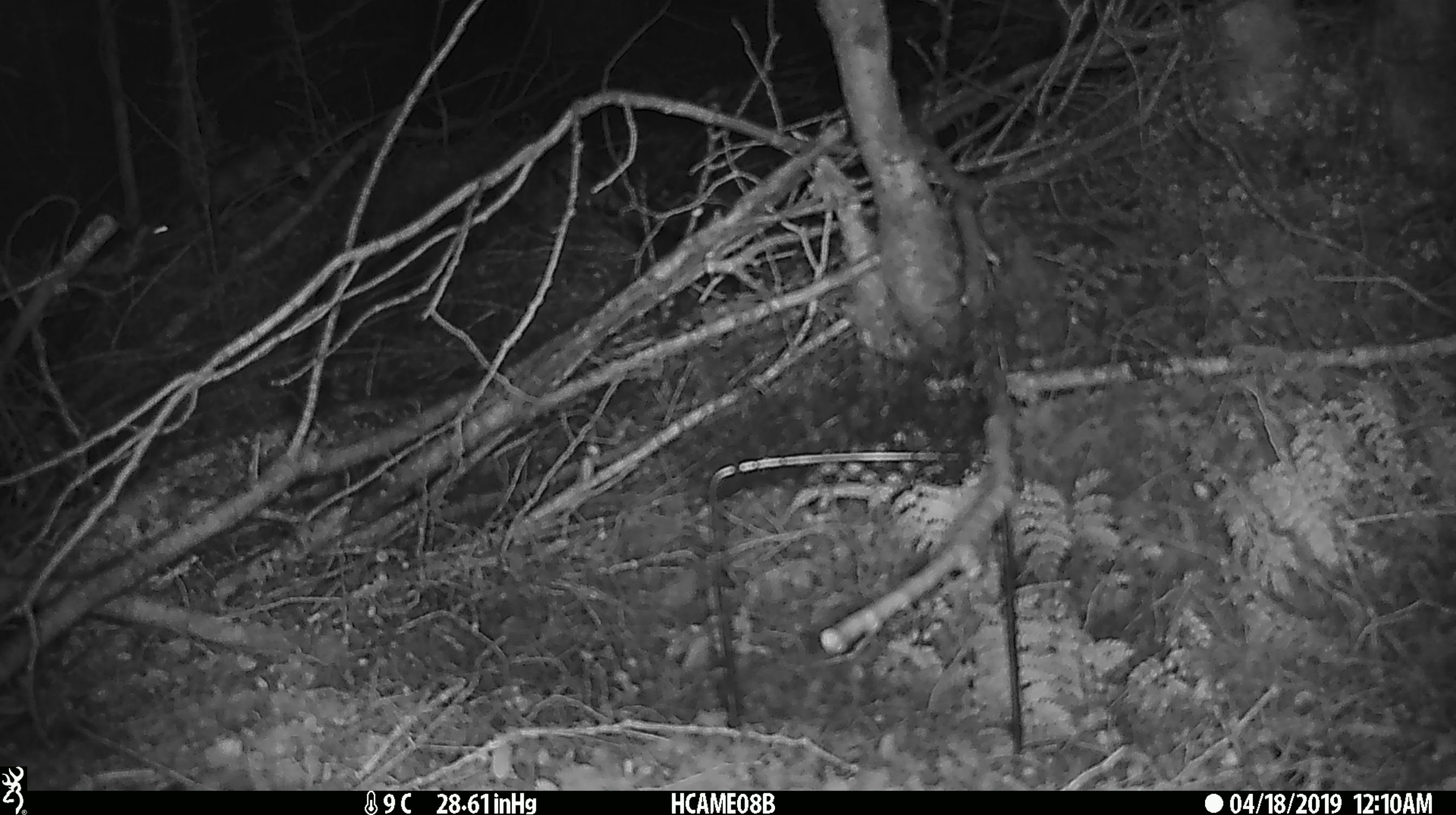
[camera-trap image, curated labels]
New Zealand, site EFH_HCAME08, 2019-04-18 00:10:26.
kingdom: Animalia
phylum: Chordata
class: Mammalia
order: Rodentia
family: Muridae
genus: Mus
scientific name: Mus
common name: mouse